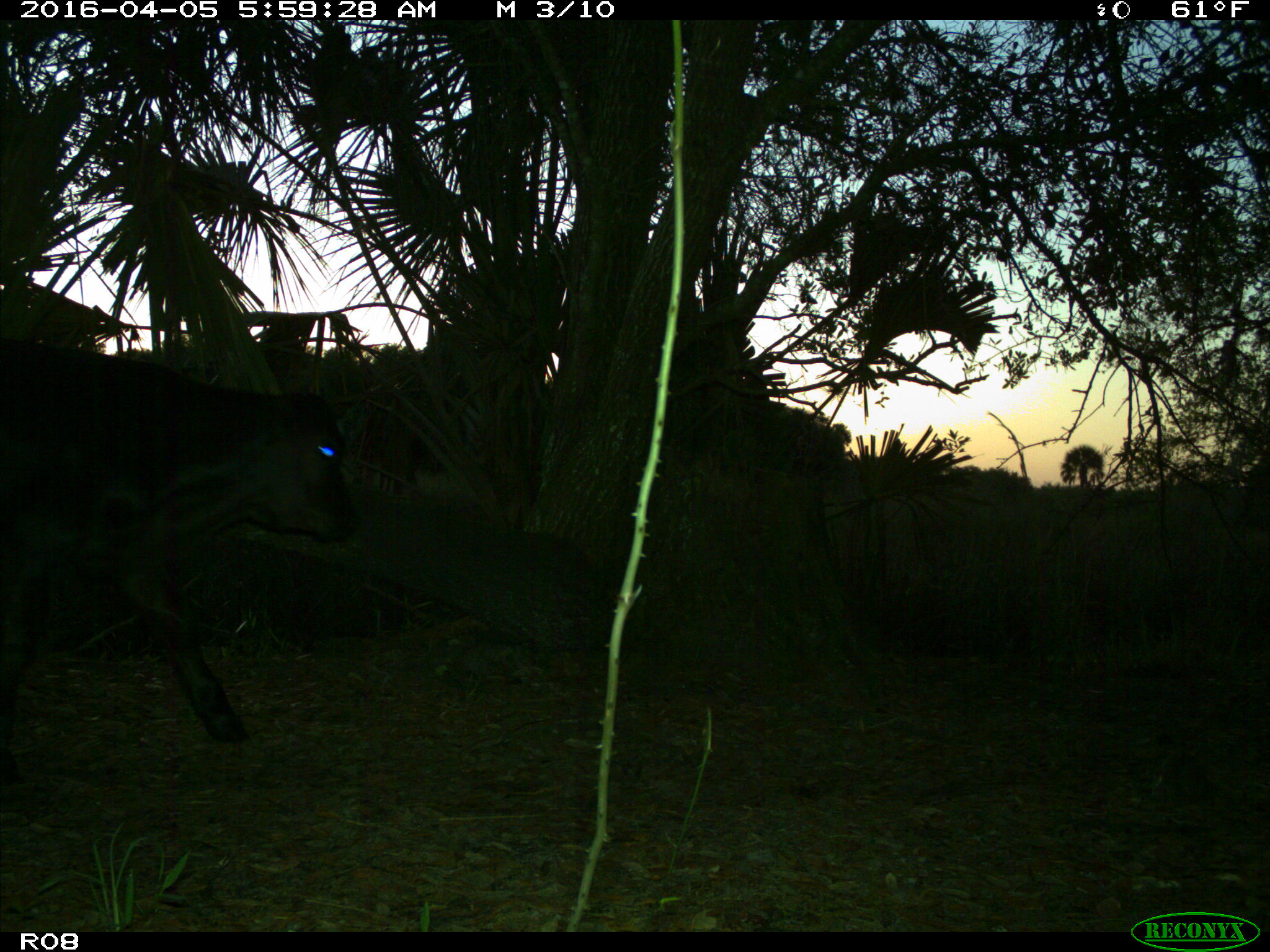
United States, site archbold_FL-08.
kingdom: Animalia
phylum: Chordata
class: Mammalia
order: Artiodactyla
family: Bovidae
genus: Bos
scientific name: Bos taurus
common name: domestic cow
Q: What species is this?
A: Bos taurus (domestic cow).